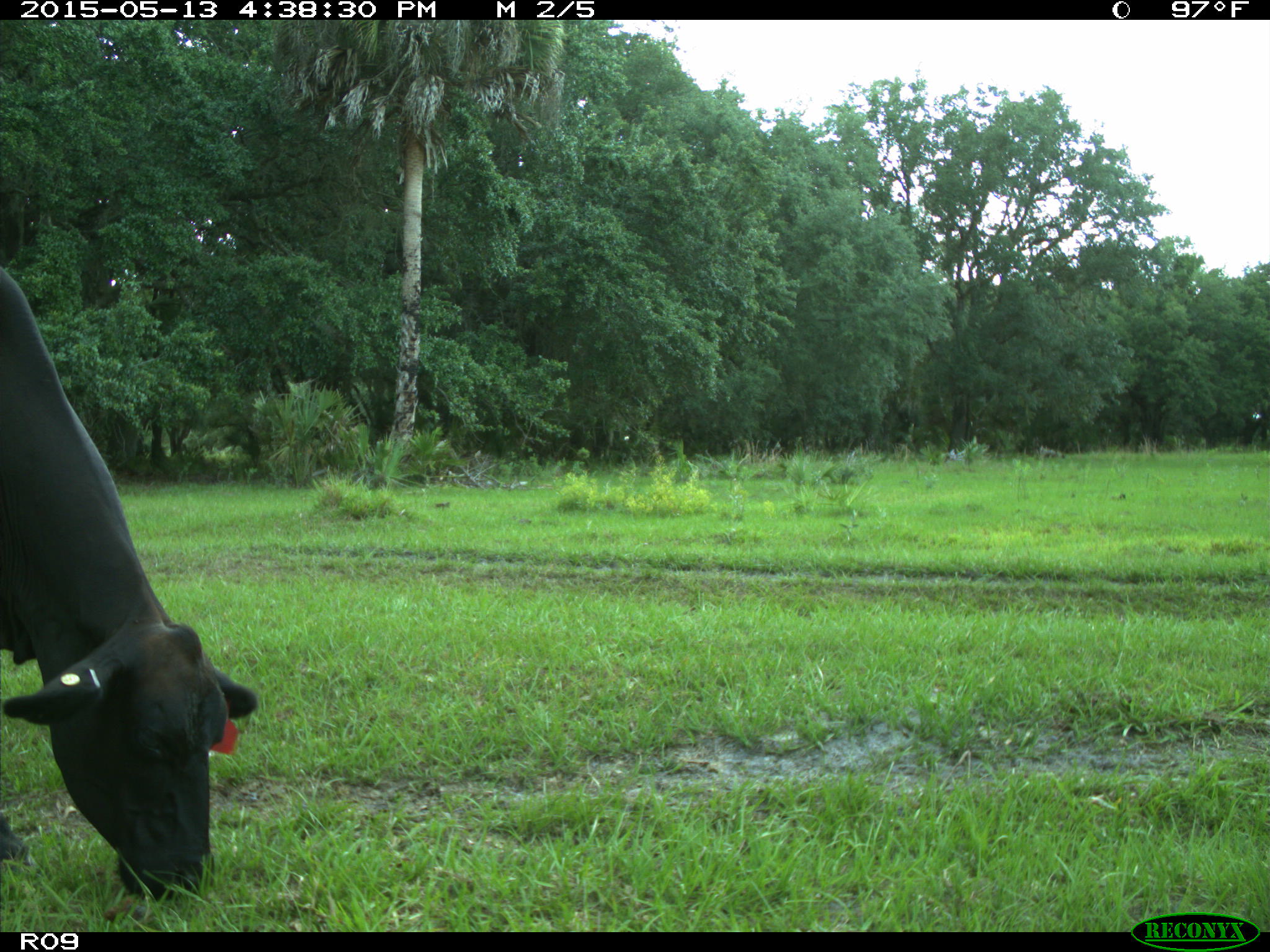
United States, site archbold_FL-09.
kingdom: Animalia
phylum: Chordata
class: Mammalia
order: Artiodactyla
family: Bovidae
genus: Bos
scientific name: Bos taurus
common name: domestic cow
Bos taurus (domestic cow).